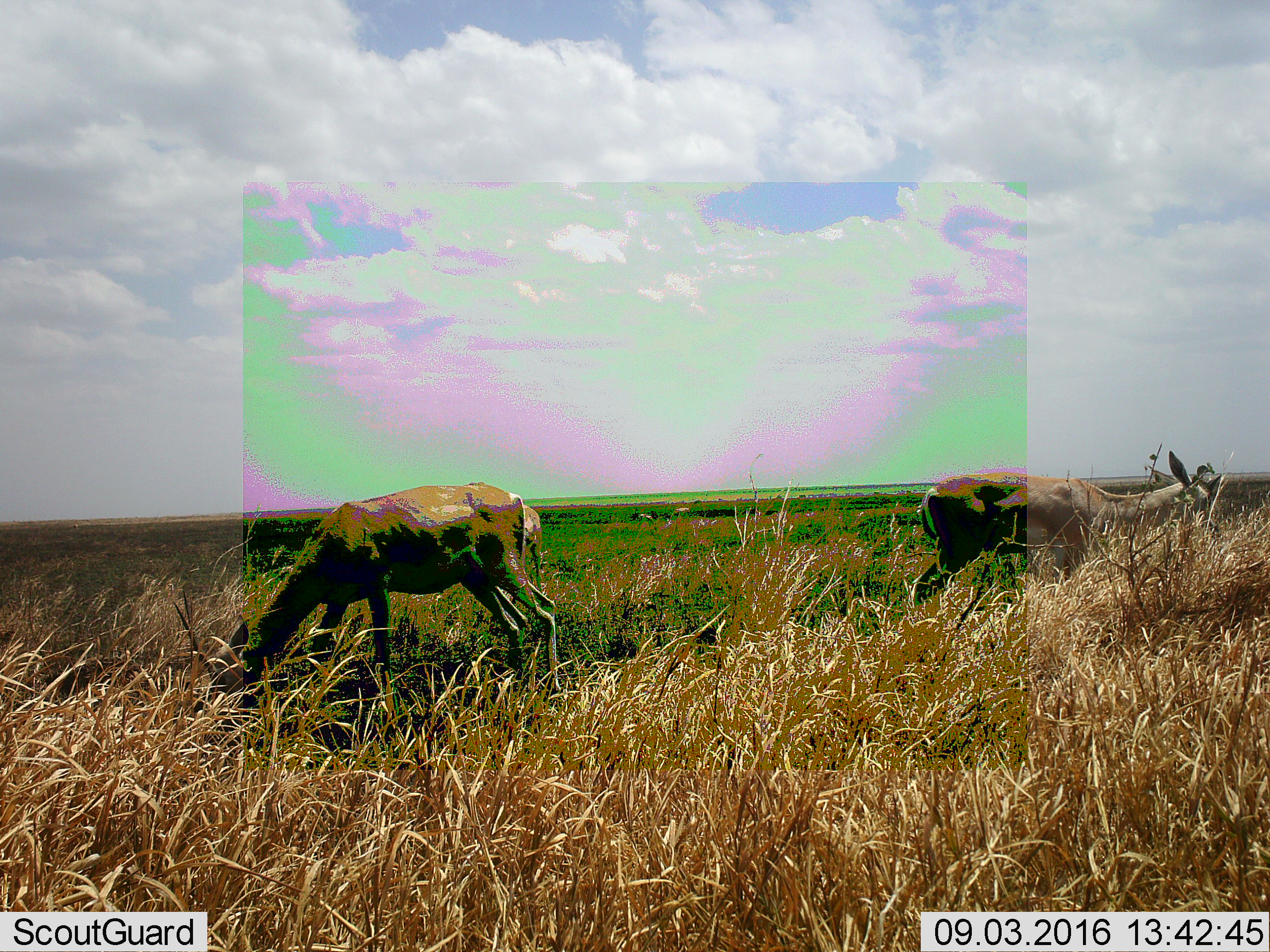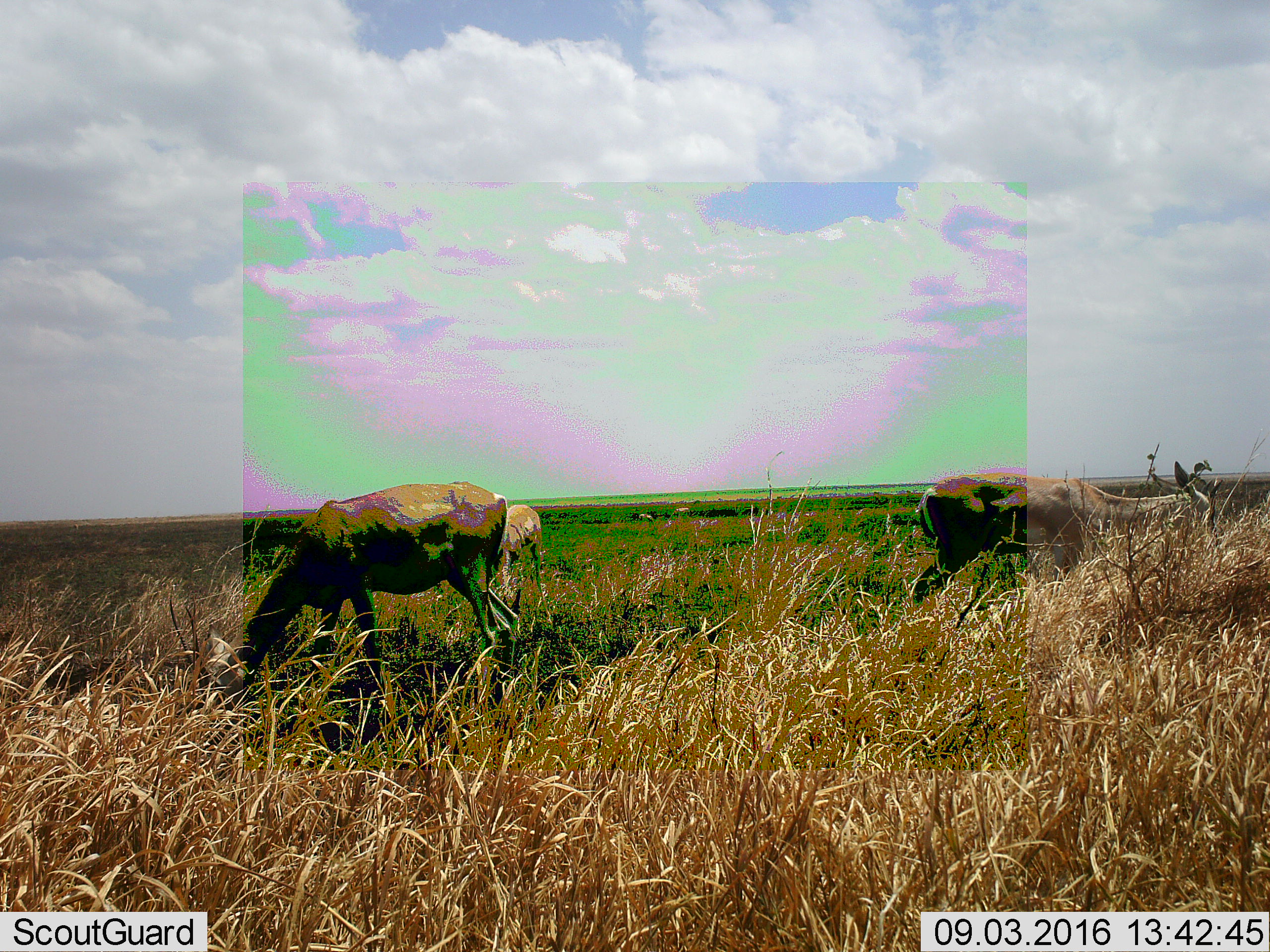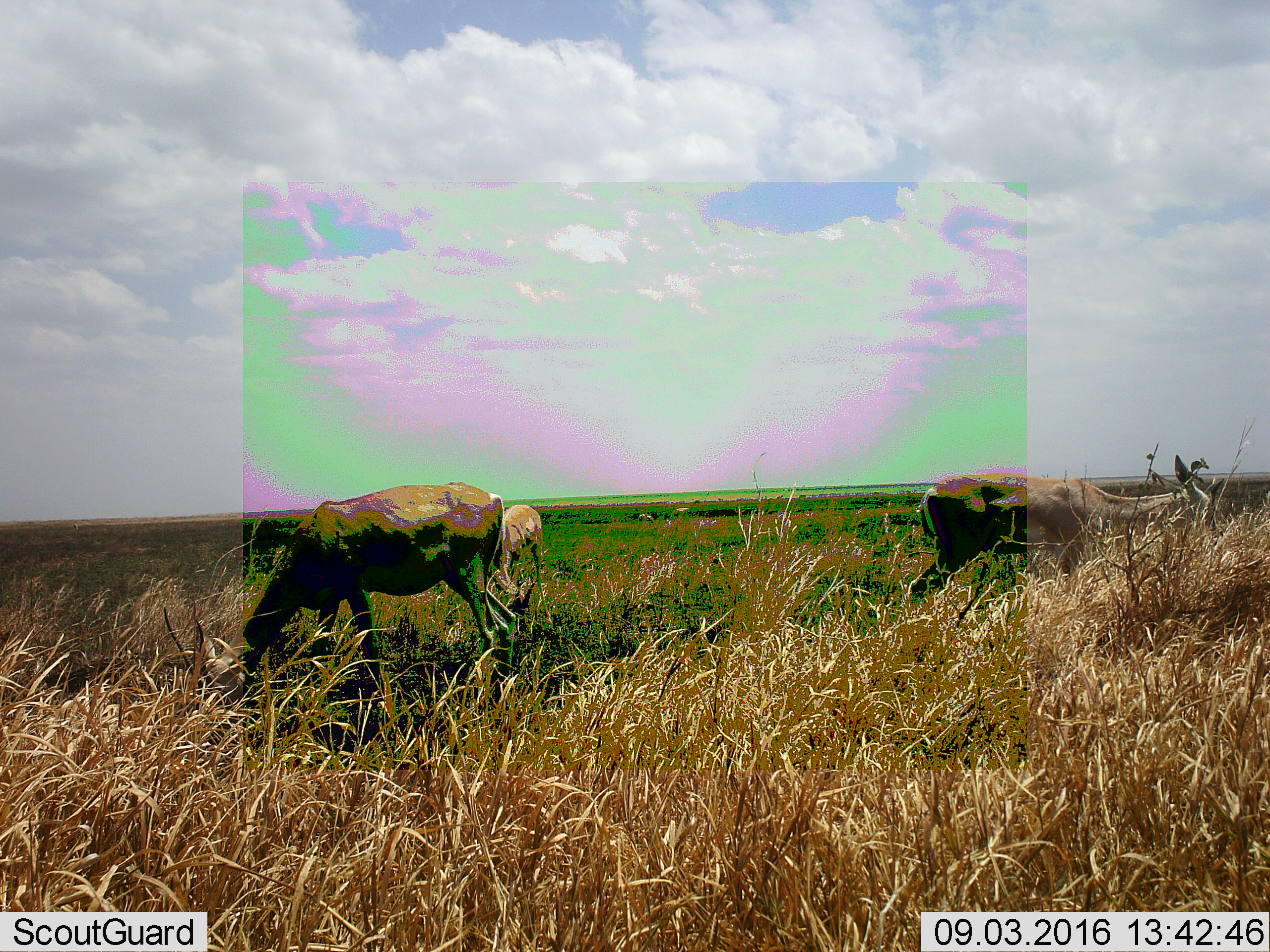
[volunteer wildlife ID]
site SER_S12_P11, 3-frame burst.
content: unidentified animal